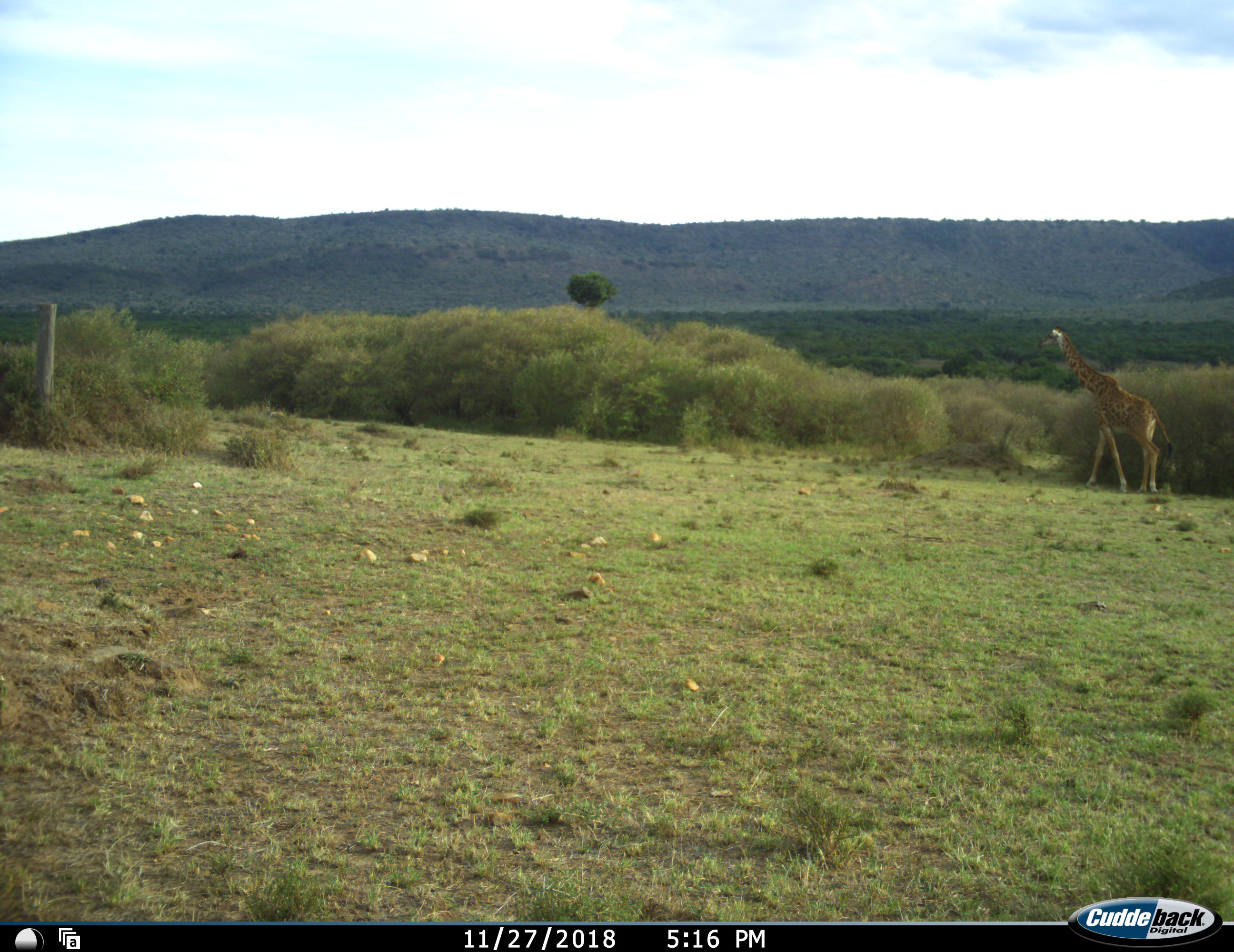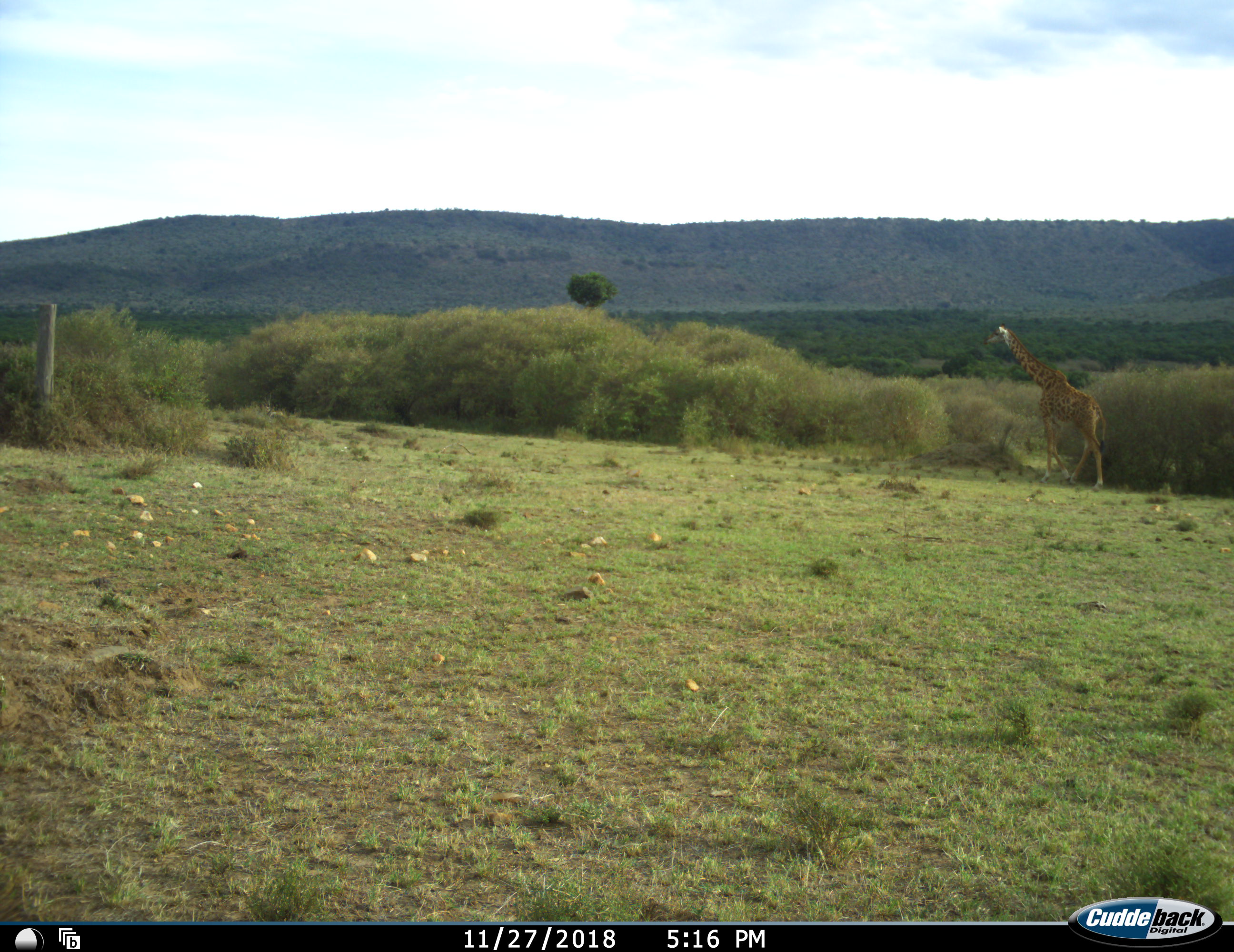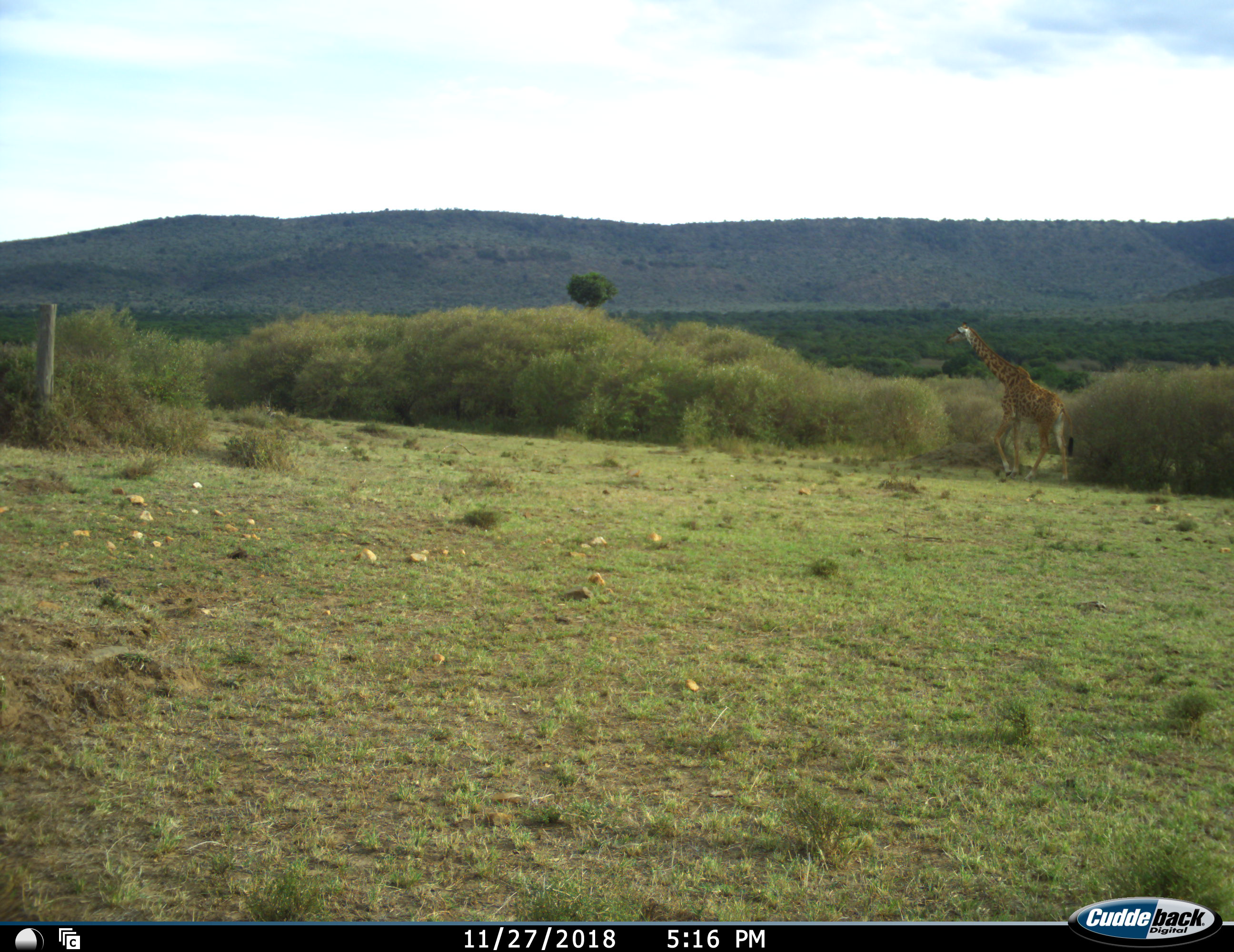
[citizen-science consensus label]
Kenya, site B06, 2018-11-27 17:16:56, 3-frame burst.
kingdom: Animalia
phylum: Chordata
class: Mammalia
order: Artiodactyla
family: Giraffidae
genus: Giraffa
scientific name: Giraffa camelopardalis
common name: giraffe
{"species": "giraffe (Giraffa camelopardalis)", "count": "1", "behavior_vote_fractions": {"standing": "20%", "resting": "0%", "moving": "90%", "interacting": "0%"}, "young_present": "10%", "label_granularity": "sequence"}